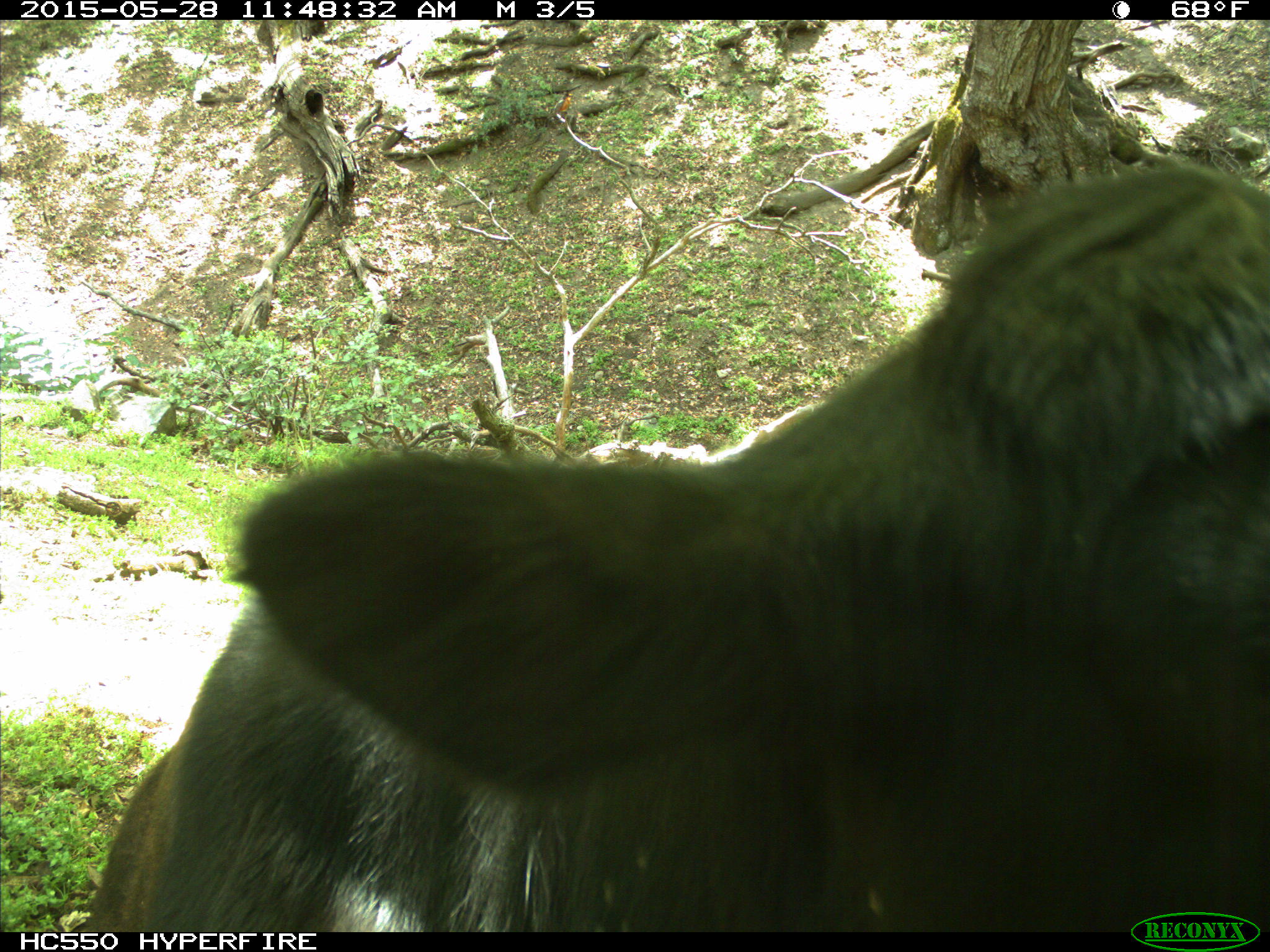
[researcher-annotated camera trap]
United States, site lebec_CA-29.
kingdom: Animalia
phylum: Chordata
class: Mammalia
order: Artiodactyla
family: Bovidae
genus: Bos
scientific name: Bos taurus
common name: domestic cow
Bos taurus (domestic cow).